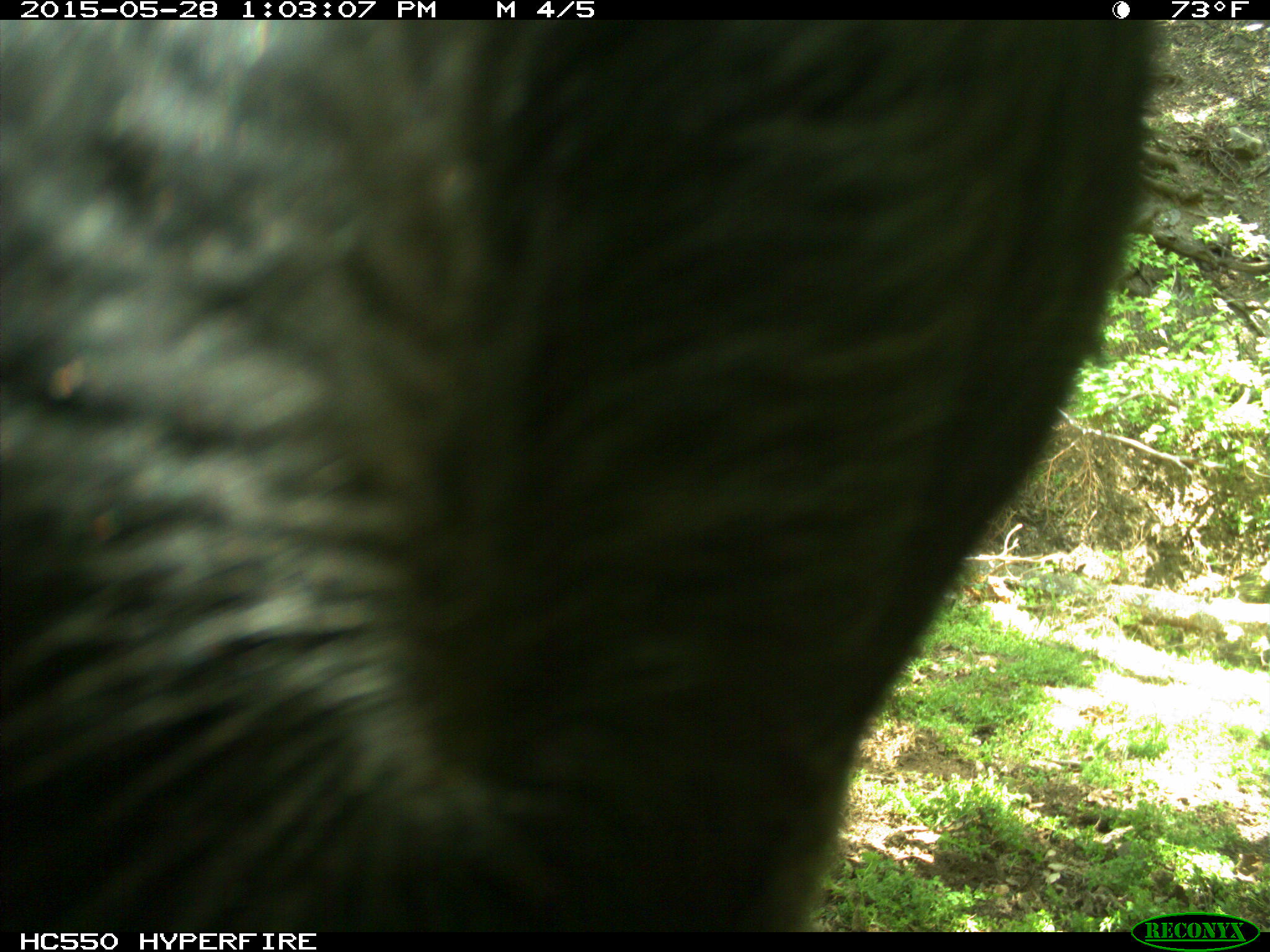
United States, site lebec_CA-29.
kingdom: Animalia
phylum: Chordata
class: Mammalia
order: Artiodactyla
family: Bovidae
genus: Bos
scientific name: Bos taurus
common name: domestic cow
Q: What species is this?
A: Bos taurus (domestic cow).